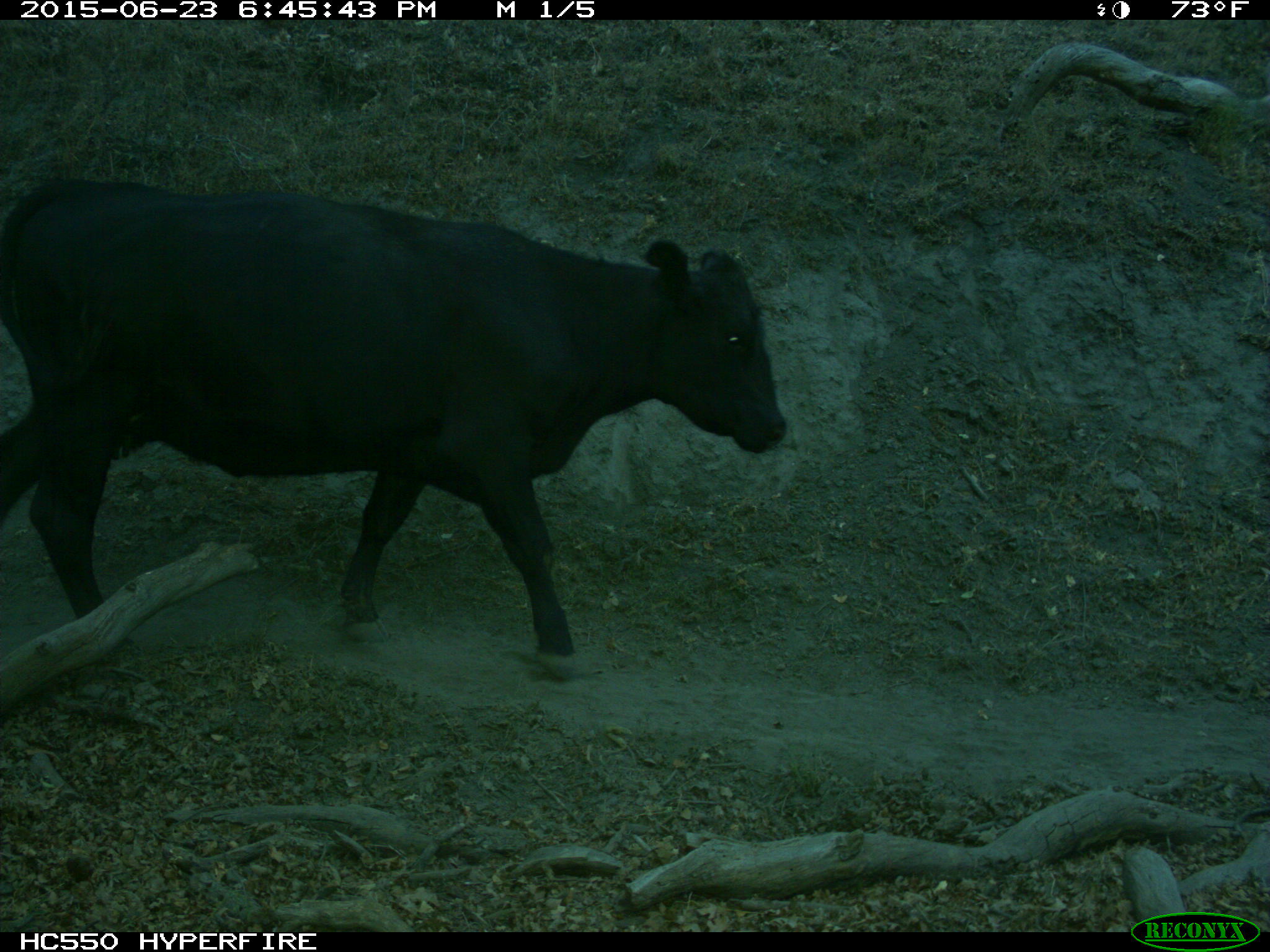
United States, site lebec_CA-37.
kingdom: Animalia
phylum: Chordata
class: Mammalia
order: Artiodactyla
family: Bovidae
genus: Bos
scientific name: Bos taurus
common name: domestic cow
Bos taurus (domestic cow).